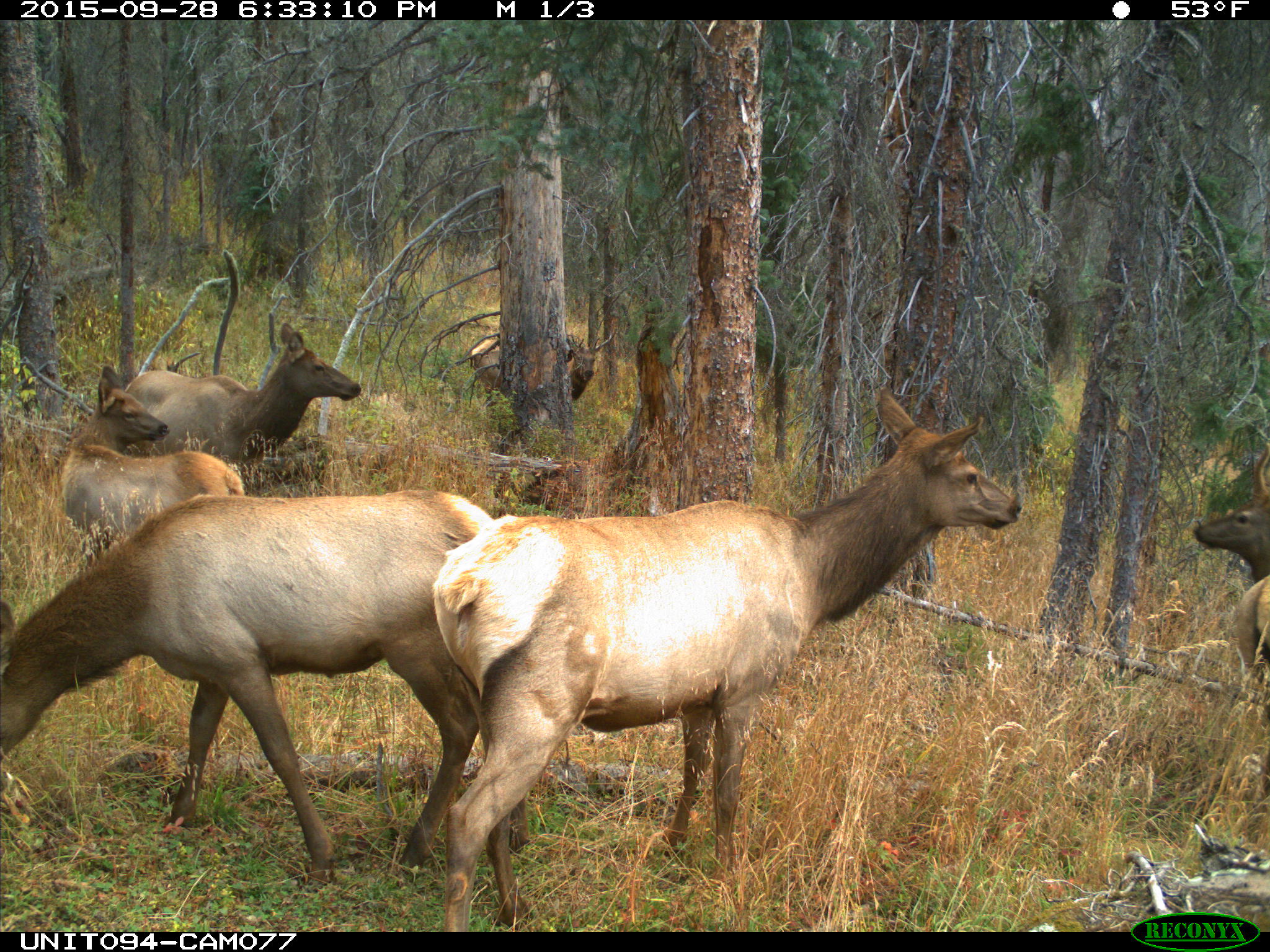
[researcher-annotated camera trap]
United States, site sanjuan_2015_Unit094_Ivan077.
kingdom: Animalia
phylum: Chordata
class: Mammalia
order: Artiodactyla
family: Cervidae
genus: Cervus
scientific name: Cervus elaphus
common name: red deer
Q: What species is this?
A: Cervus elaphus (red deer).